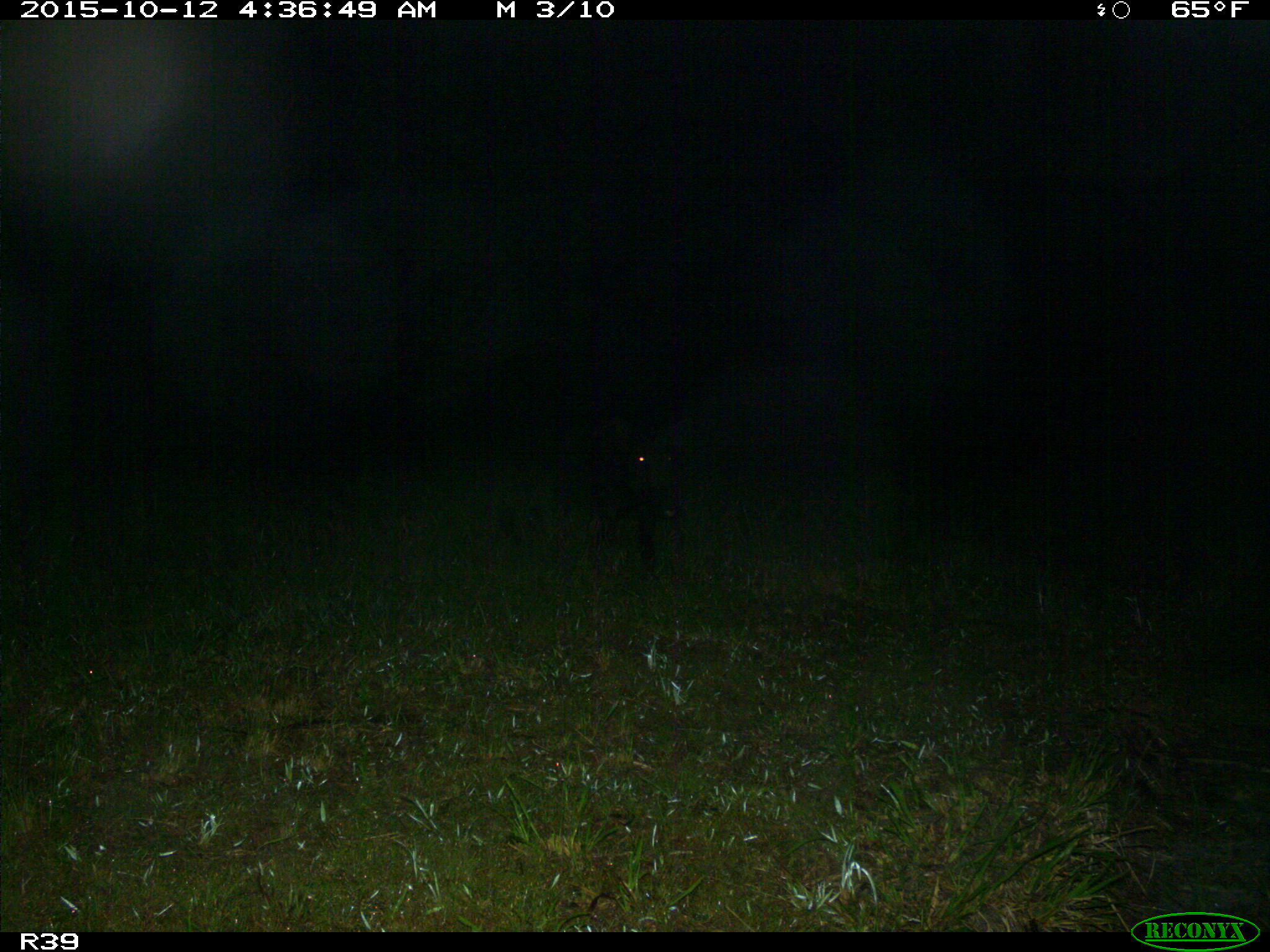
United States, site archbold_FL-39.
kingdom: Animalia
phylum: Chordata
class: Mammalia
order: Artiodactyla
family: Suidae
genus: Sus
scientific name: Sus scrofa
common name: wild boar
Sus scrofa (wild boar).